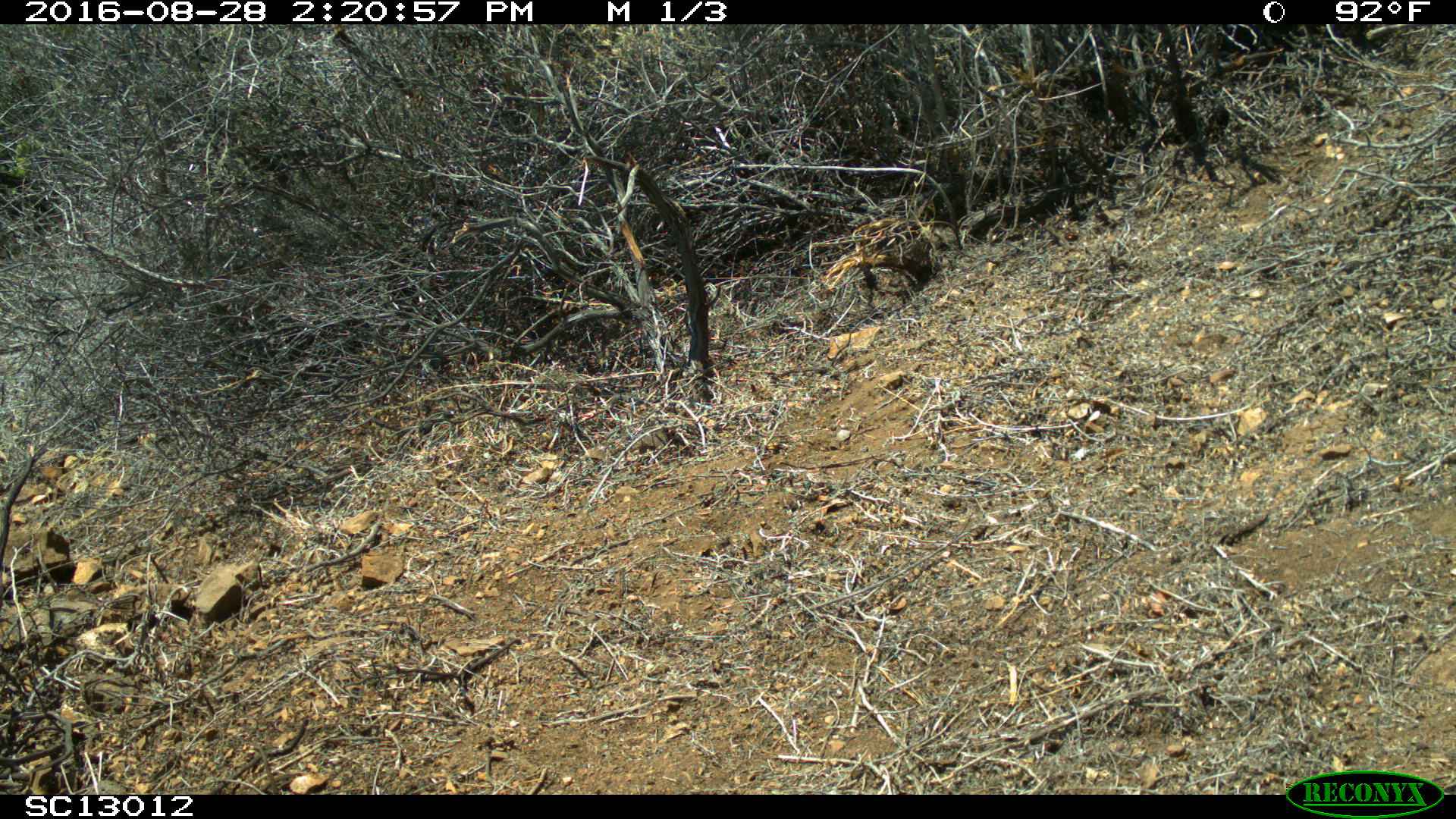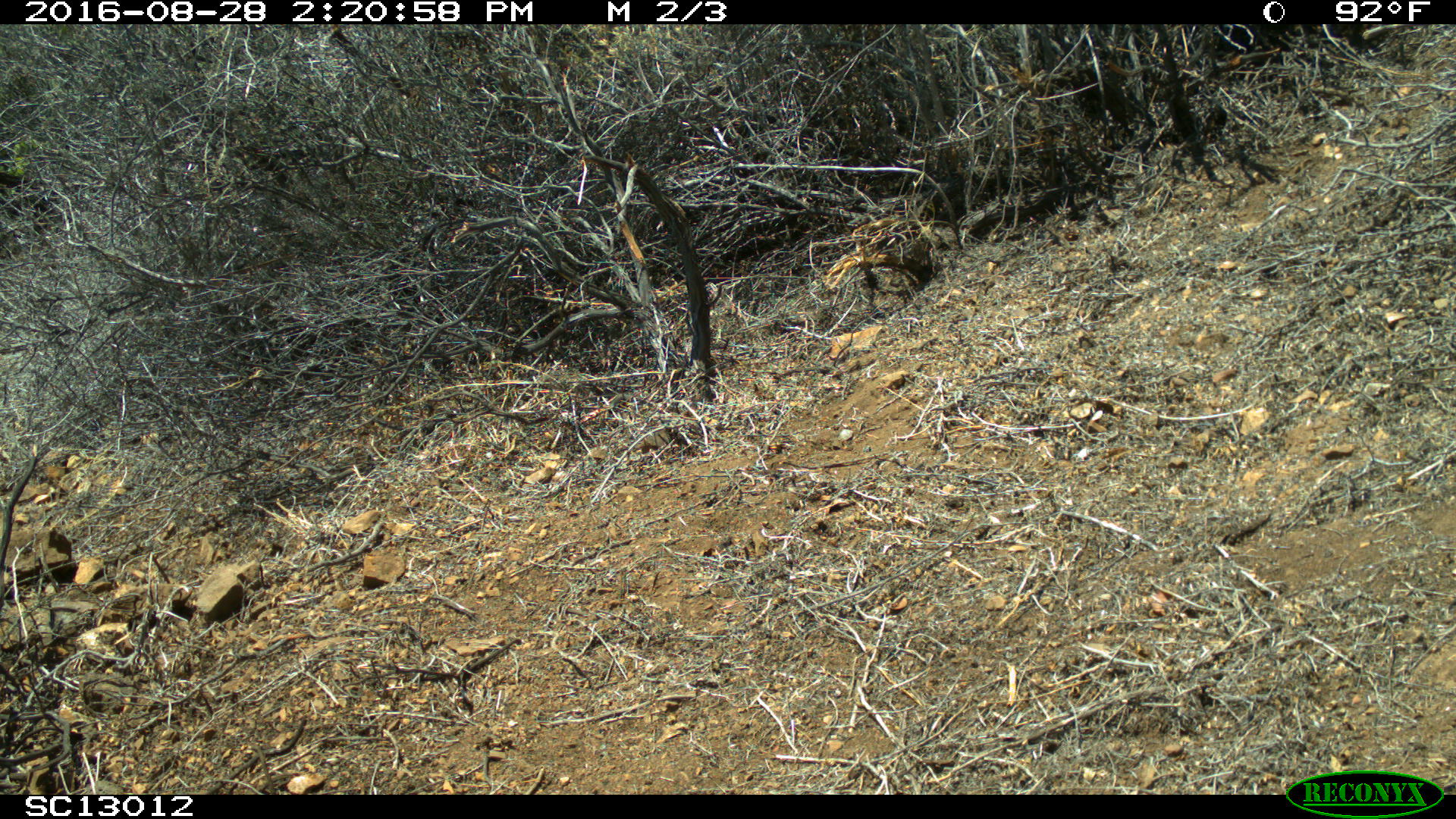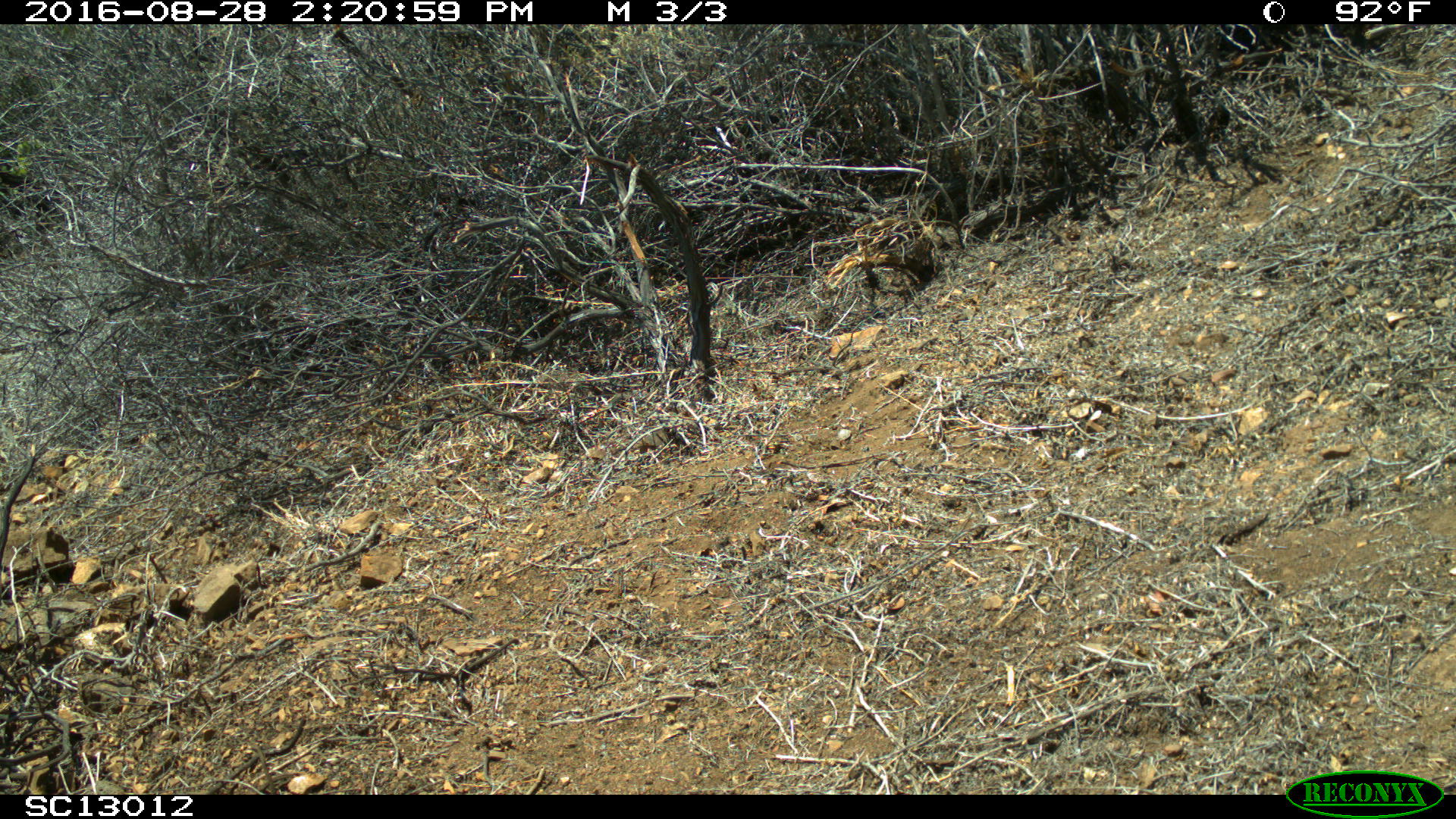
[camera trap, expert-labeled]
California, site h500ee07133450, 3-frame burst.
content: no animal present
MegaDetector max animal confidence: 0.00